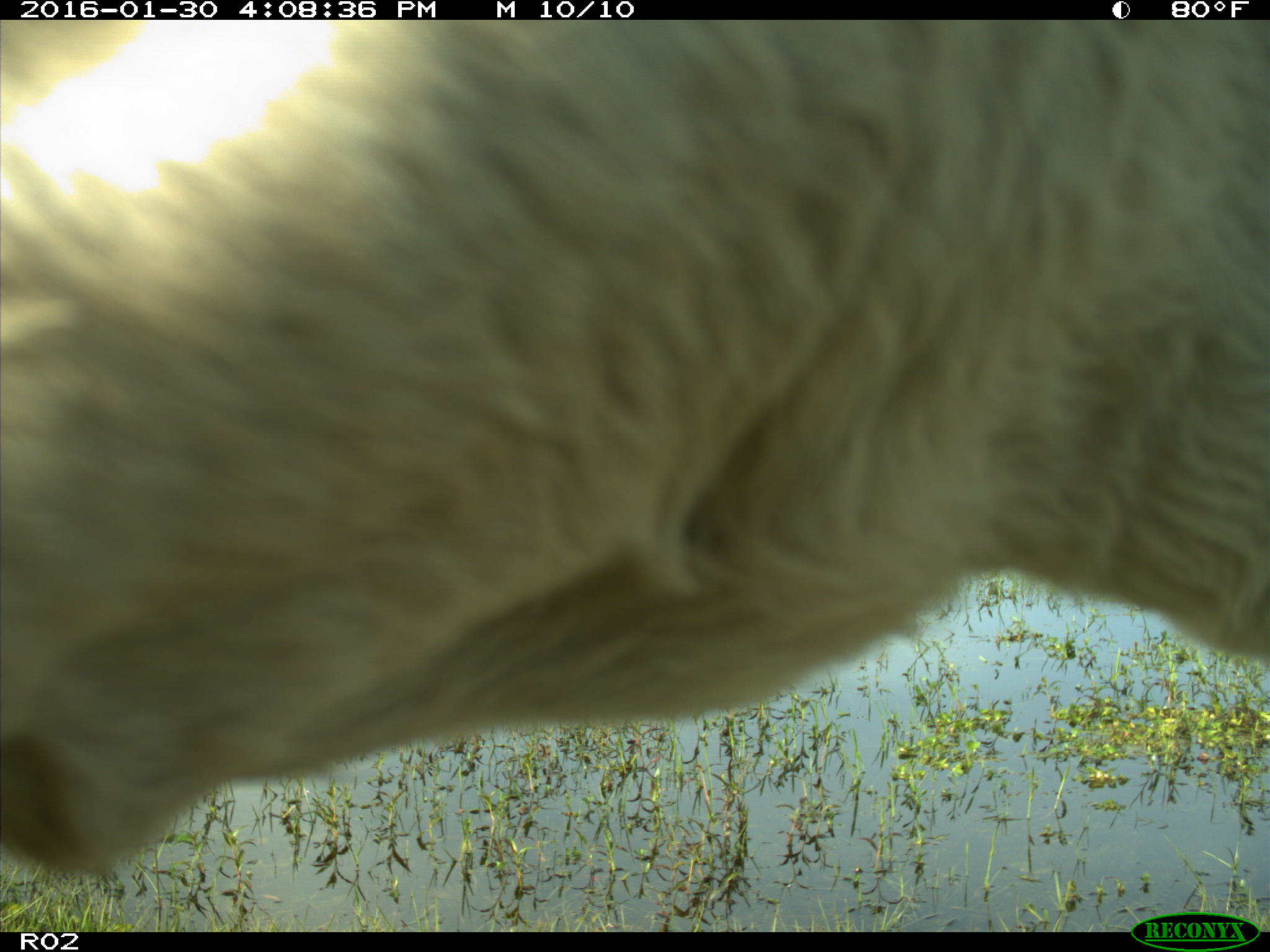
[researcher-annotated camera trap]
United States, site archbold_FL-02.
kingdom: Animalia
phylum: Chordata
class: Mammalia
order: Artiodactyla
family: Bovidae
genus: Bos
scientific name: Bos taurus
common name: domestic cow